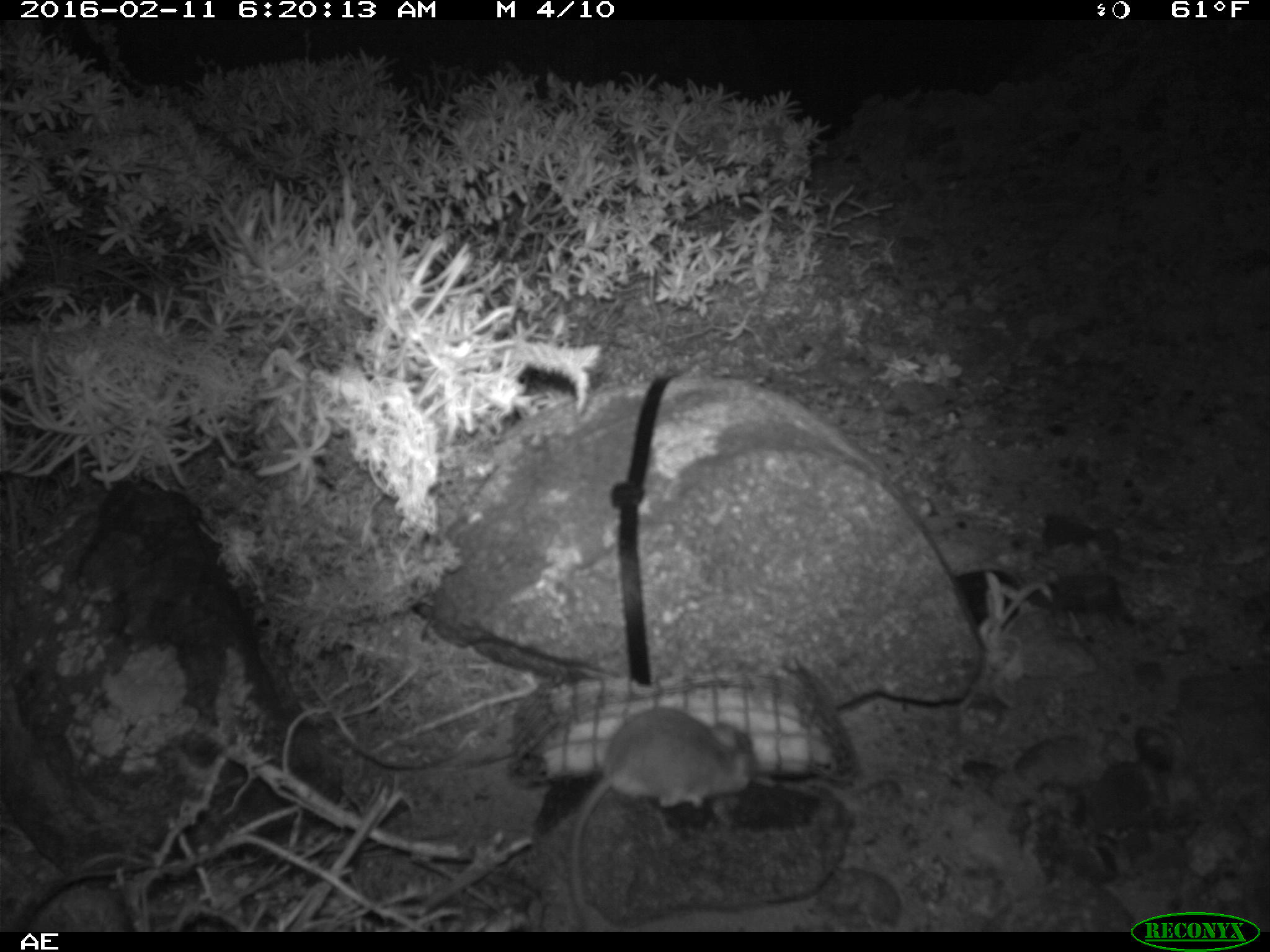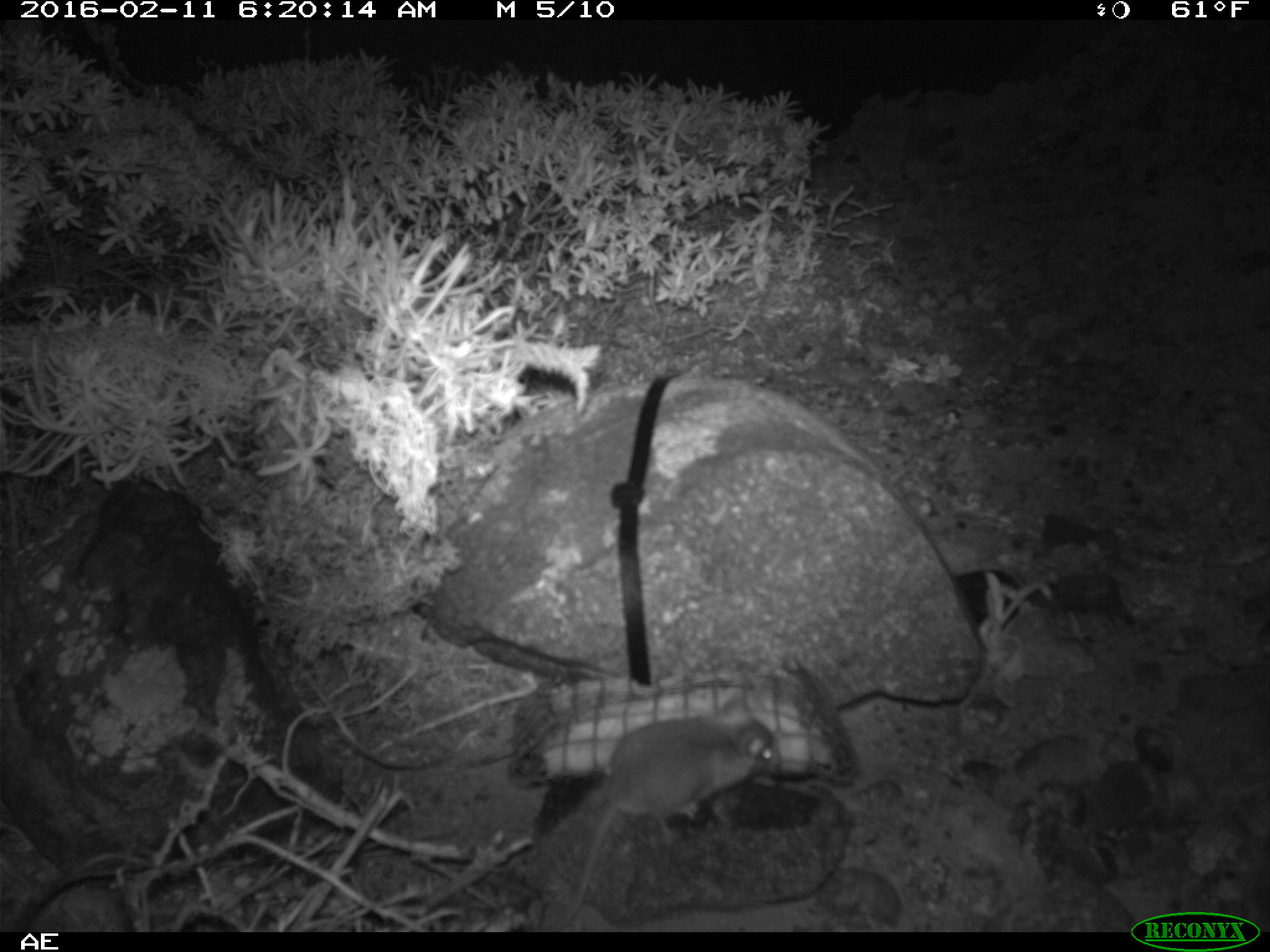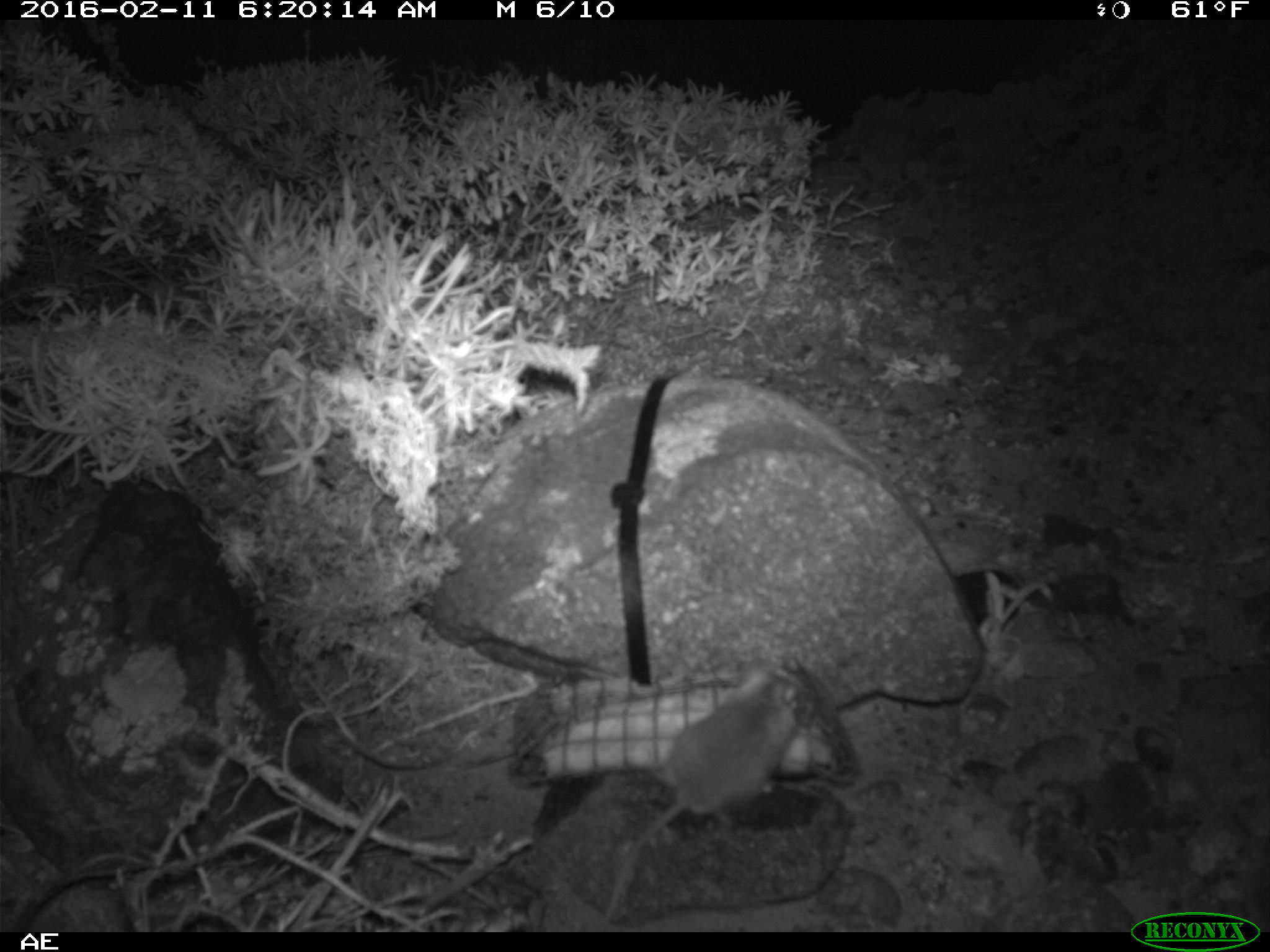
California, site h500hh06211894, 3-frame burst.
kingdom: Animalia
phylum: Chordata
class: Mammalia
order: Rodentia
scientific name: Rodentia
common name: rodent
Rodent (Rodentia).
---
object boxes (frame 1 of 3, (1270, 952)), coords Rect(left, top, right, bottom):
rodent: Rect(566, 707, 777, 932)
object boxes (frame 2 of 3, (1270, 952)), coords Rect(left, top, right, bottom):
rodent: Rect(557, 684, 777, 931)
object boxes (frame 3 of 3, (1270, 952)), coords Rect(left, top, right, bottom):
rodent: Rect(598, 658, 803, 930)